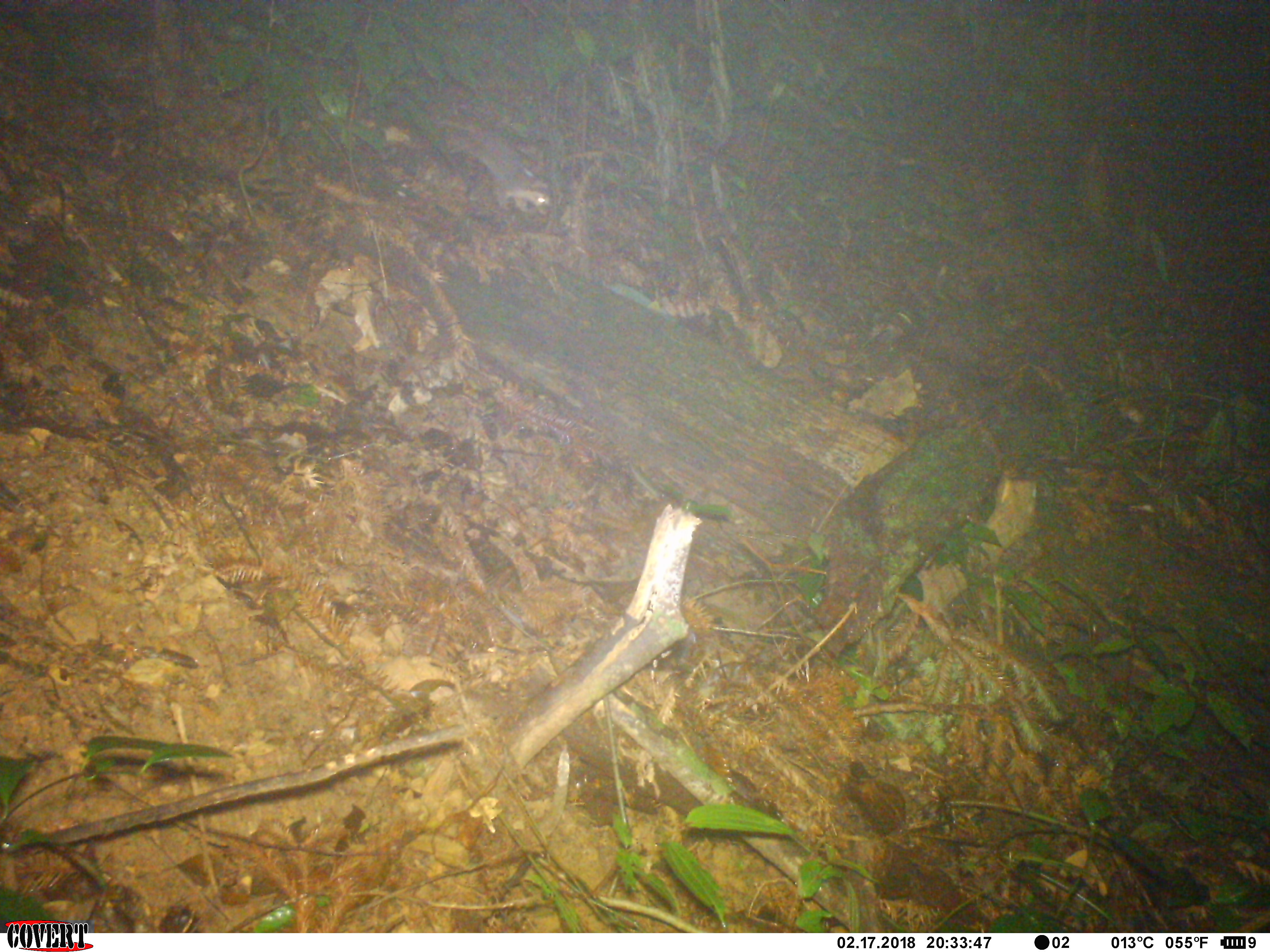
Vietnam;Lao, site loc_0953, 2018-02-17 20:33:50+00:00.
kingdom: Animalia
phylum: Chordata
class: Mammalia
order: Carnivora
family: Mustelidae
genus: Melogale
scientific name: Melogale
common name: ferret badger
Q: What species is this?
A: Ferret badger (Melogale).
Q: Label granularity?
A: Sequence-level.